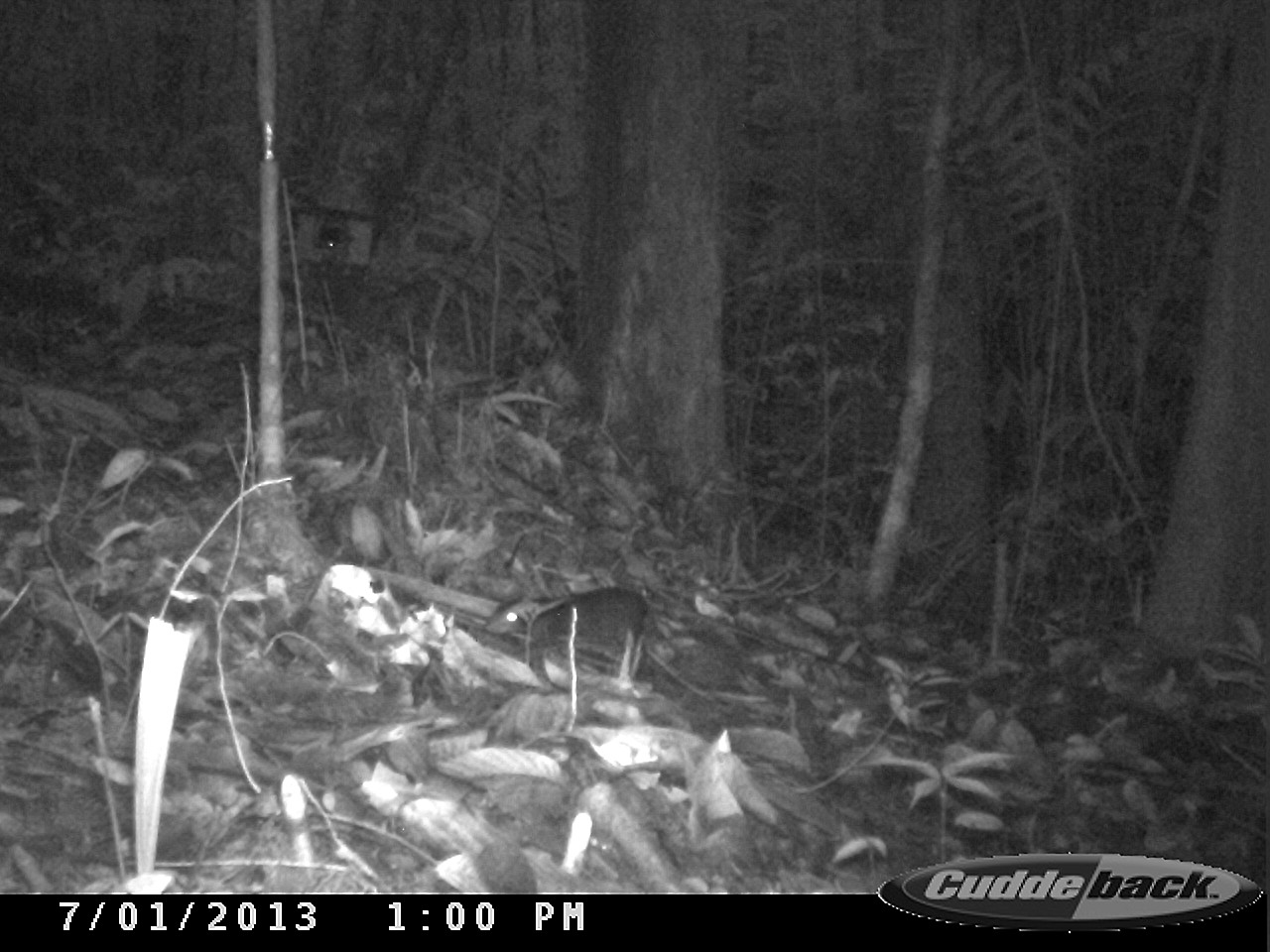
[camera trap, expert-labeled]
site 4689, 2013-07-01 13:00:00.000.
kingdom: Animalia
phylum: Chordata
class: Mammalia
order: Rodentia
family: Muridae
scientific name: Muridae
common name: mice, rats, and gerbils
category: unknown mouse or rat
Unknown mouse or rat (mice, rats, and gerbils) (Muridae), count 1, age adult.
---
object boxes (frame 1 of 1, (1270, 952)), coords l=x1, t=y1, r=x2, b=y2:
unknown mouse or rat: l=480, t=584, r=699, b=698